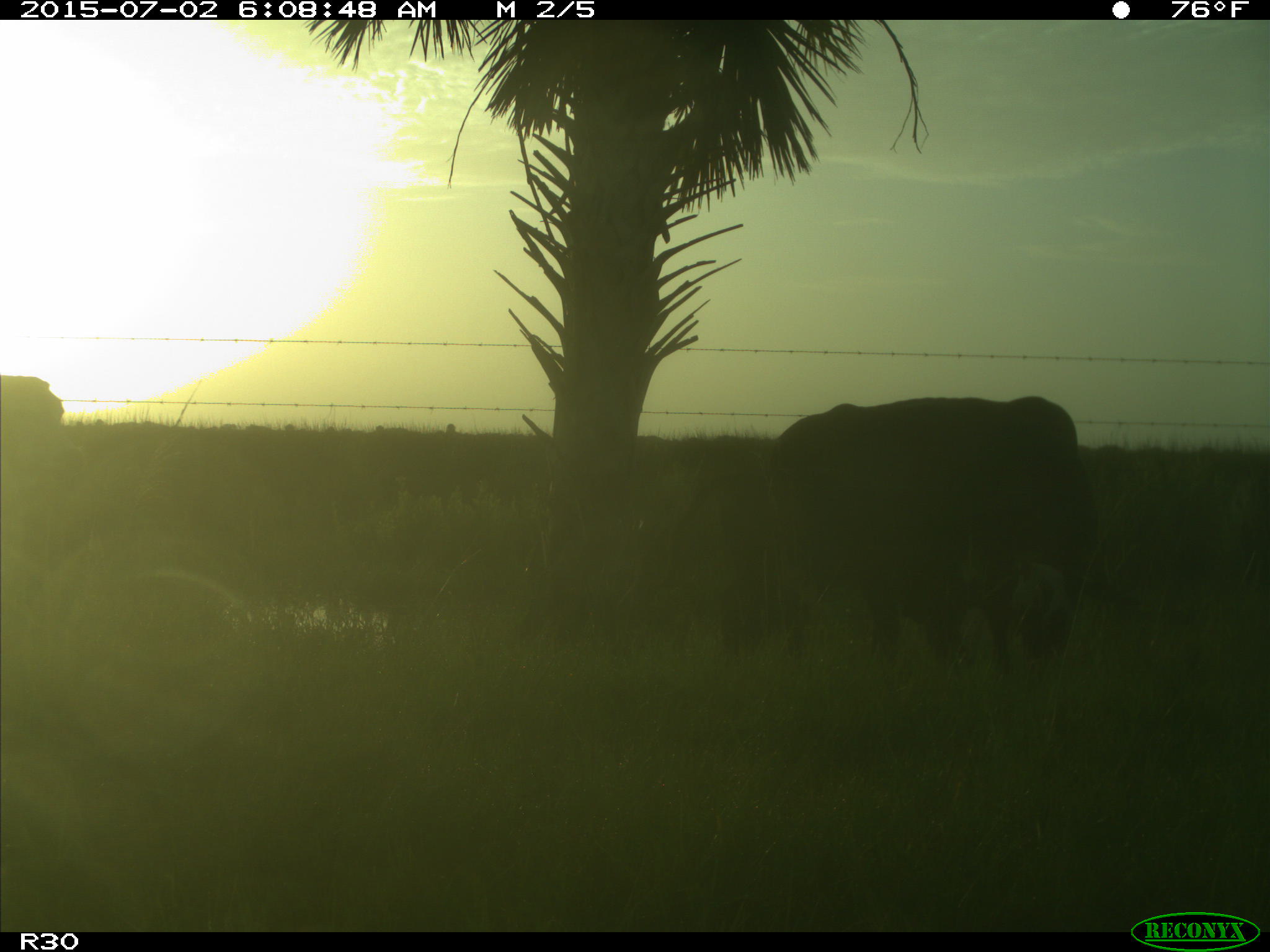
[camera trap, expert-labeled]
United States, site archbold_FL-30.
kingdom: Animalia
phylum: Chordata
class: Mammalia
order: Artiodactyla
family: Bovidae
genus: Bos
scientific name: Bos taurus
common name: domestic cow